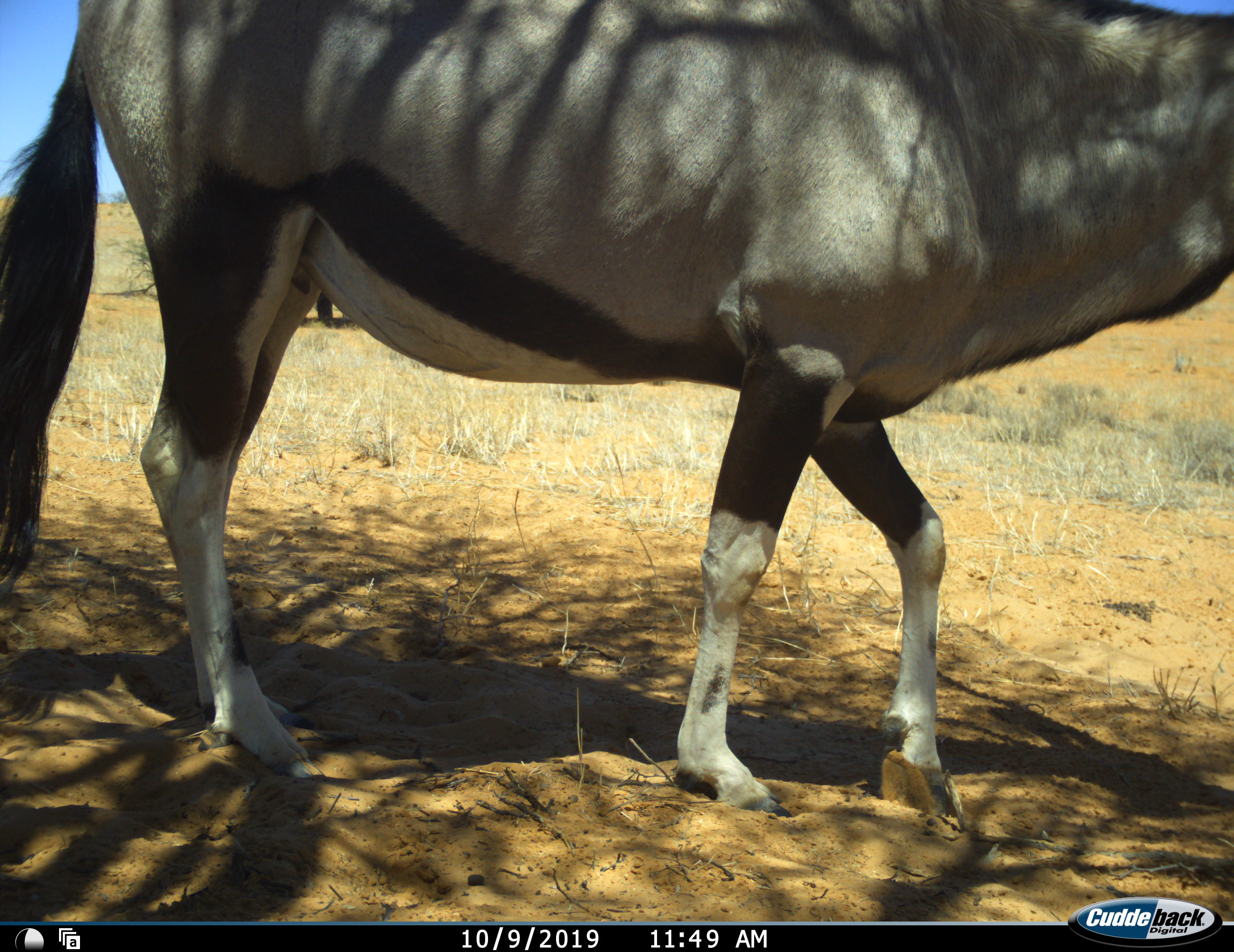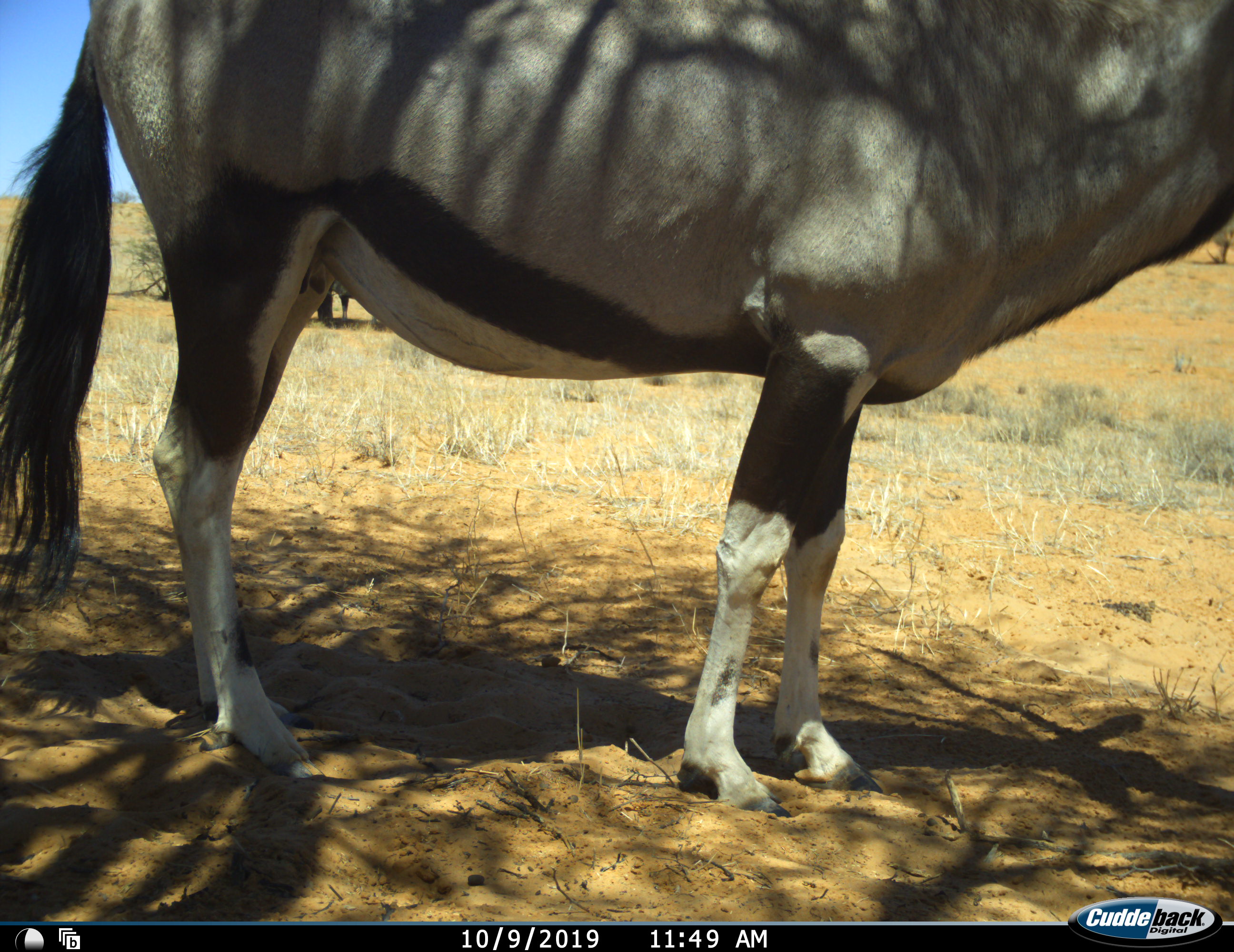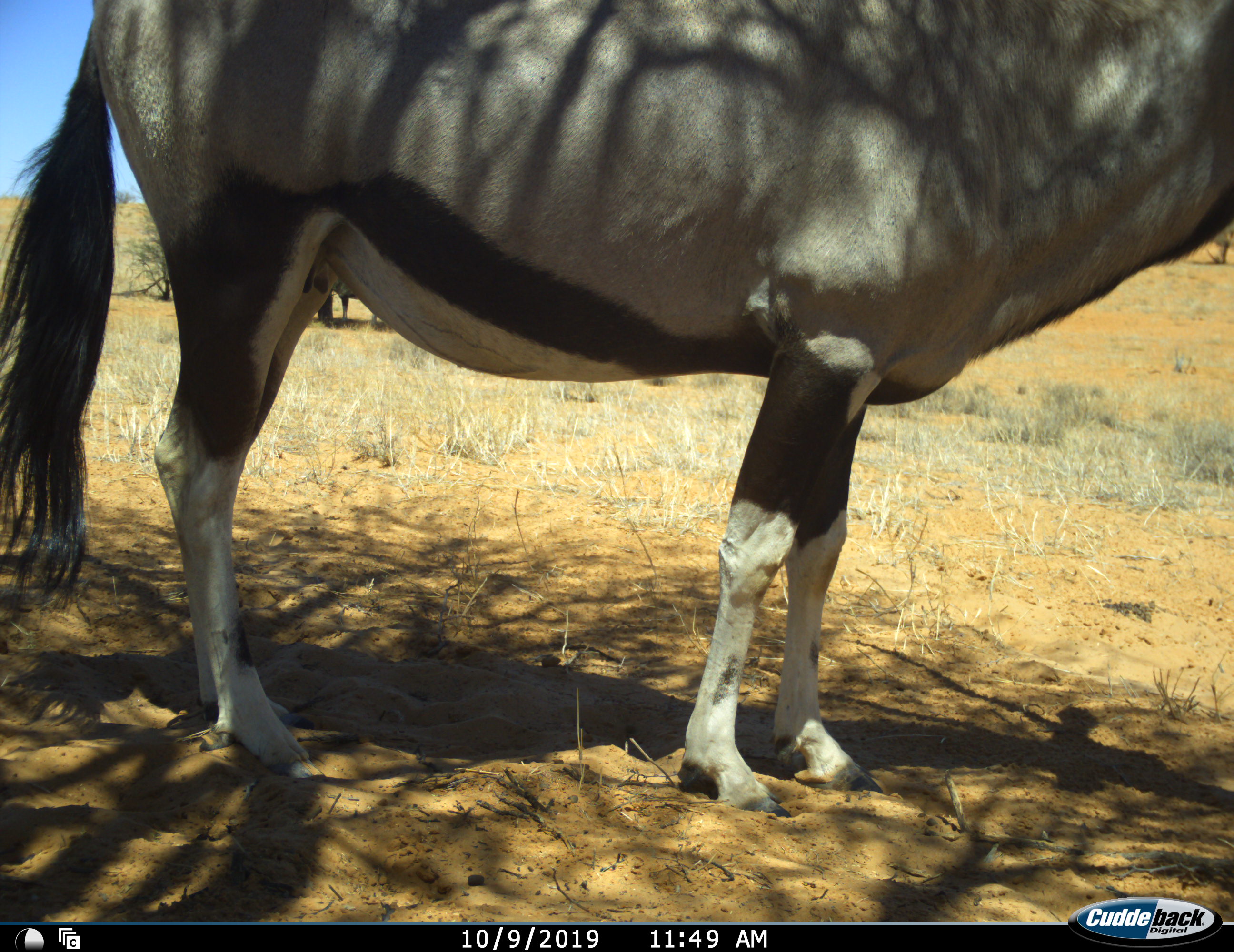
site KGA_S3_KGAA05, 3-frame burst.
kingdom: Animalia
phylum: Chordata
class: Mammalia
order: Artiodactyla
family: Bovidae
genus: Oryx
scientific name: Oryx gazella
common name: gemsbok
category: oryx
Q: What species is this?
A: Oryx (gemsbok) (Oryx gazella).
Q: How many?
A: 1.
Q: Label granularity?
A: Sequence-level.